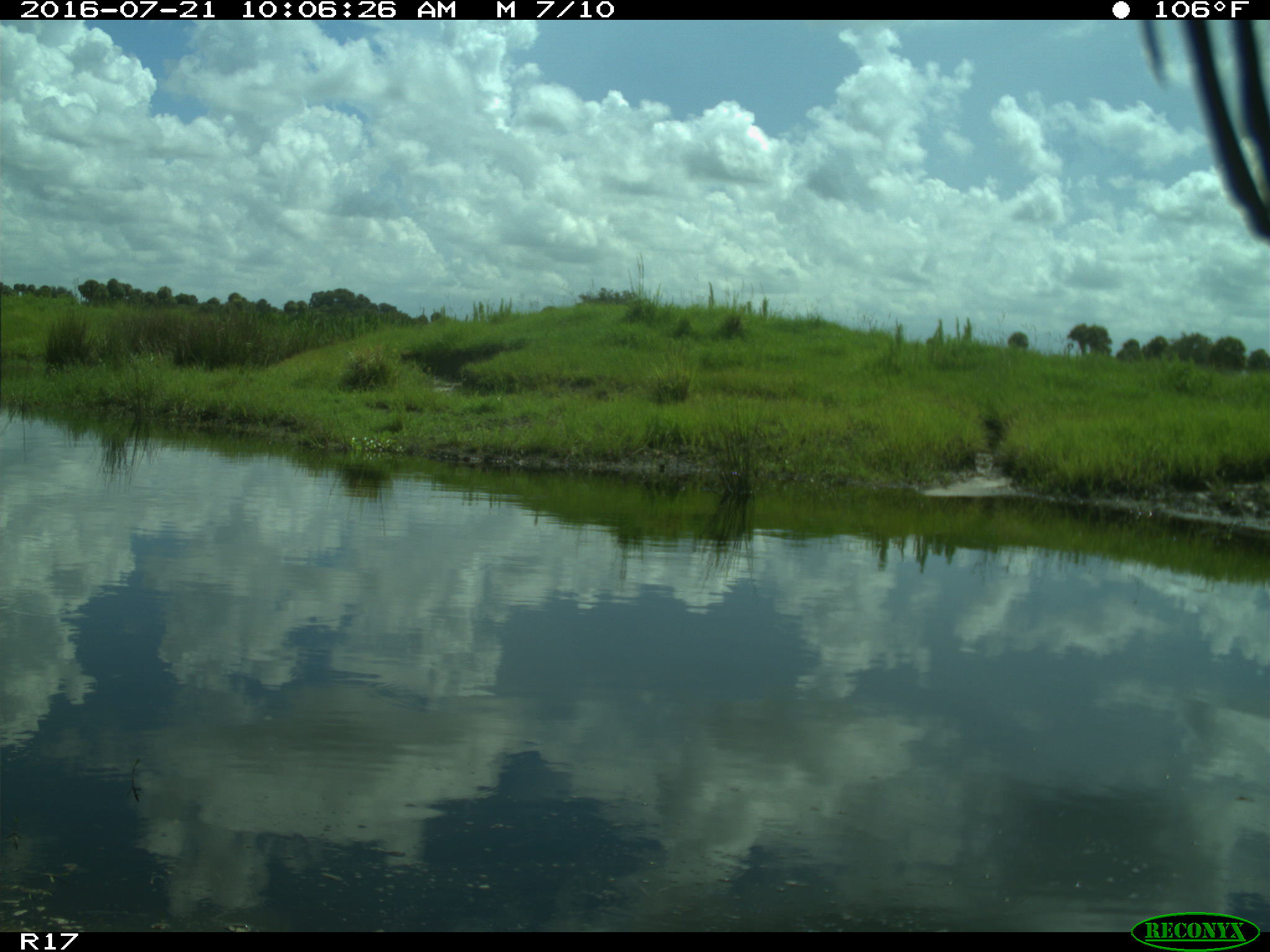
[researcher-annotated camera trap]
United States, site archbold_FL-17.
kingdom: Animalia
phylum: Chordata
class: Aves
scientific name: Aves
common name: birds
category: unidentified bird